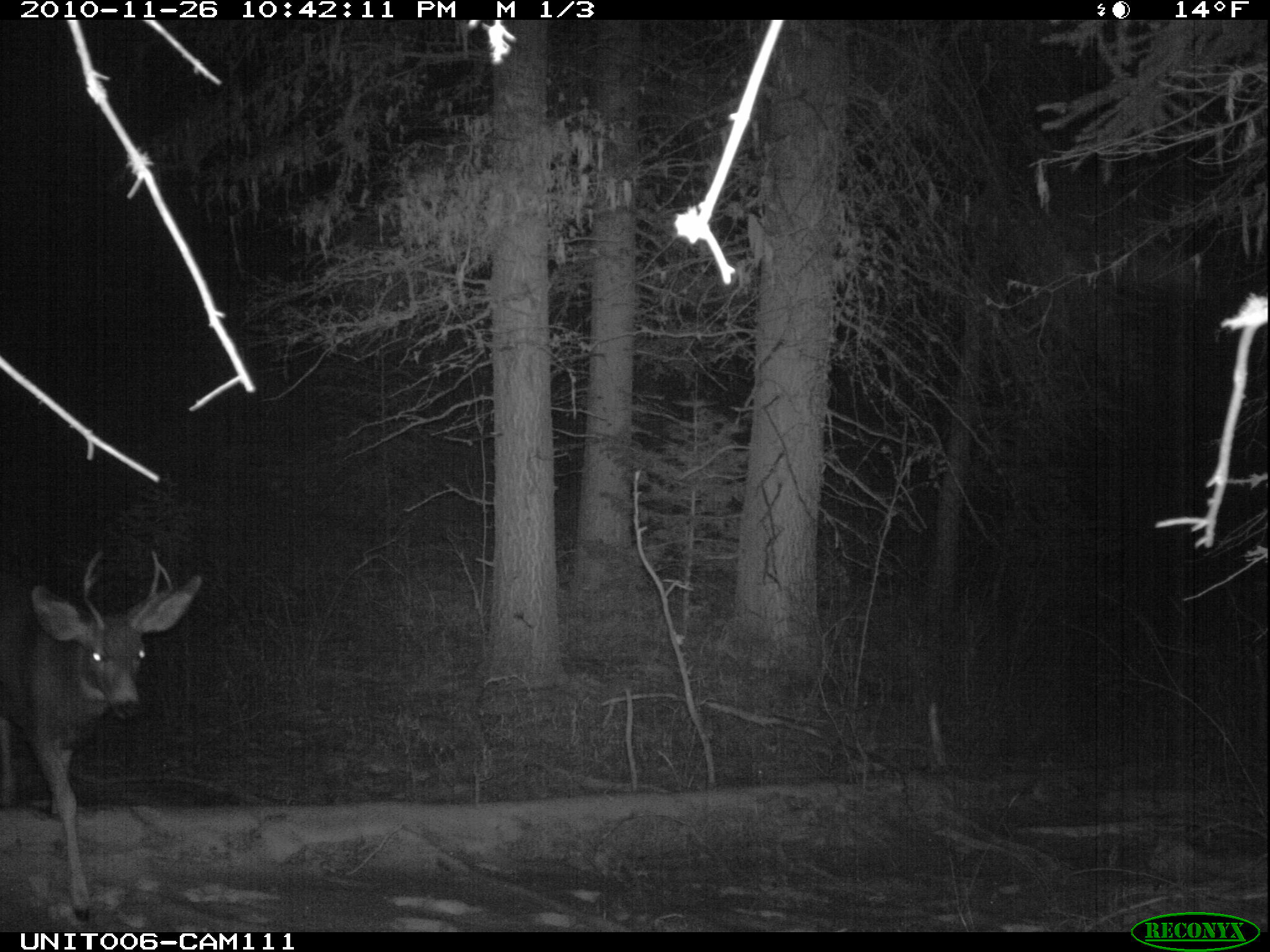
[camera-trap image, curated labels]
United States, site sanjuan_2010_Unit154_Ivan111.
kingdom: Animalia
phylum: Chordata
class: Mammalia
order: Artiodactyla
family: Cervidae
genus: Odocoileus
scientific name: Odocoileus hemionus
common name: mule deer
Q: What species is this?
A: Odocoileus hemionus (mule deer).